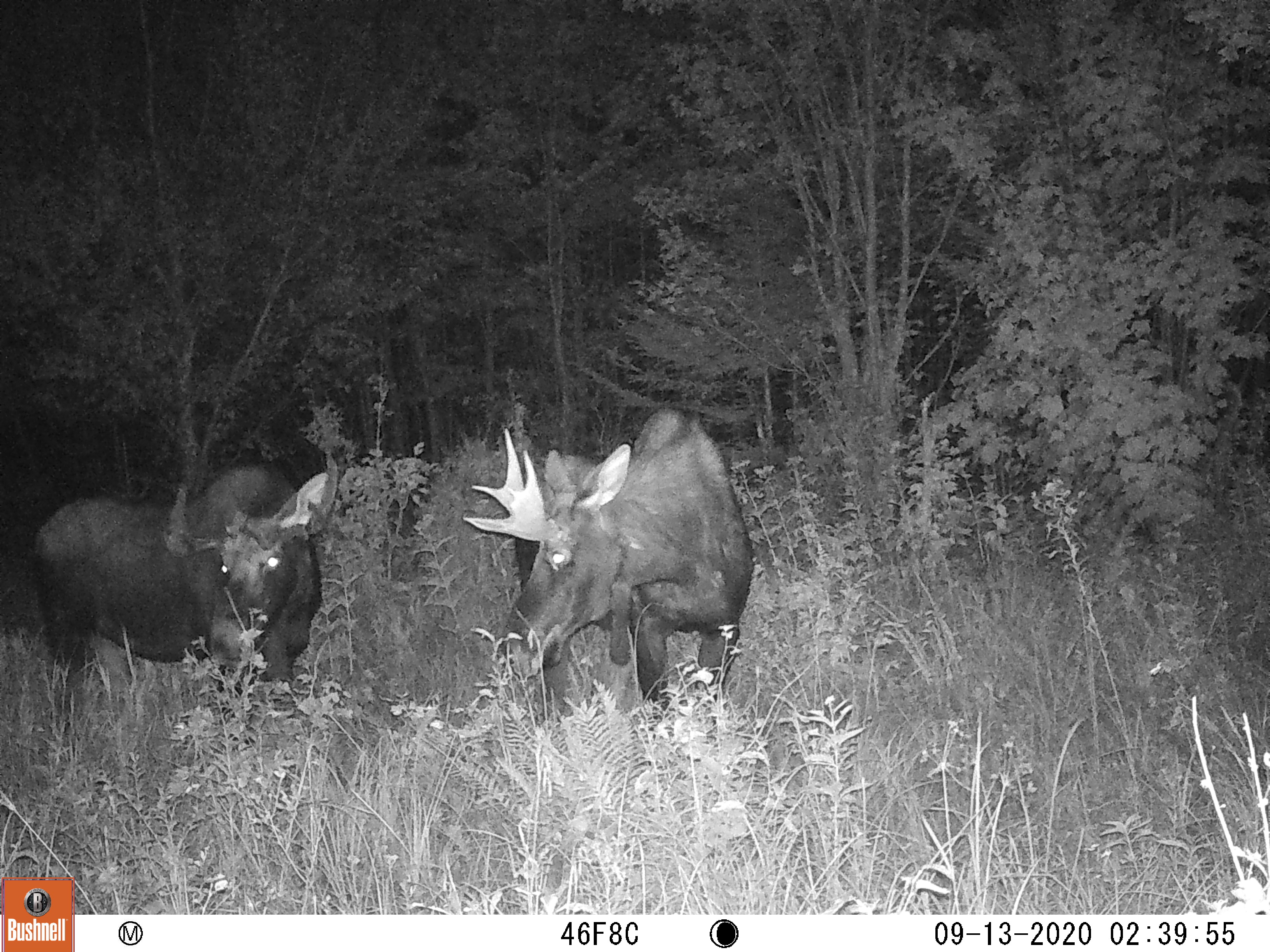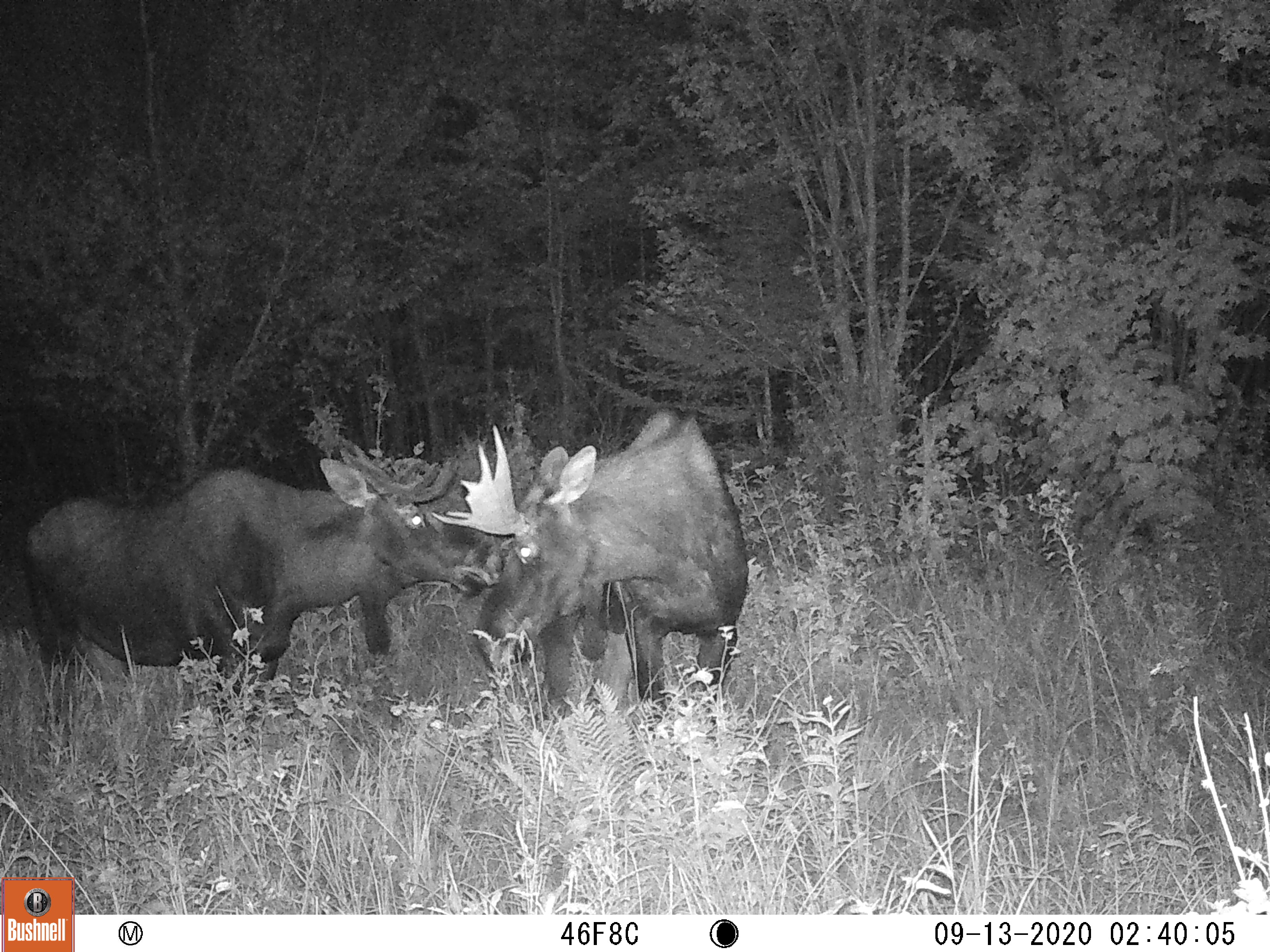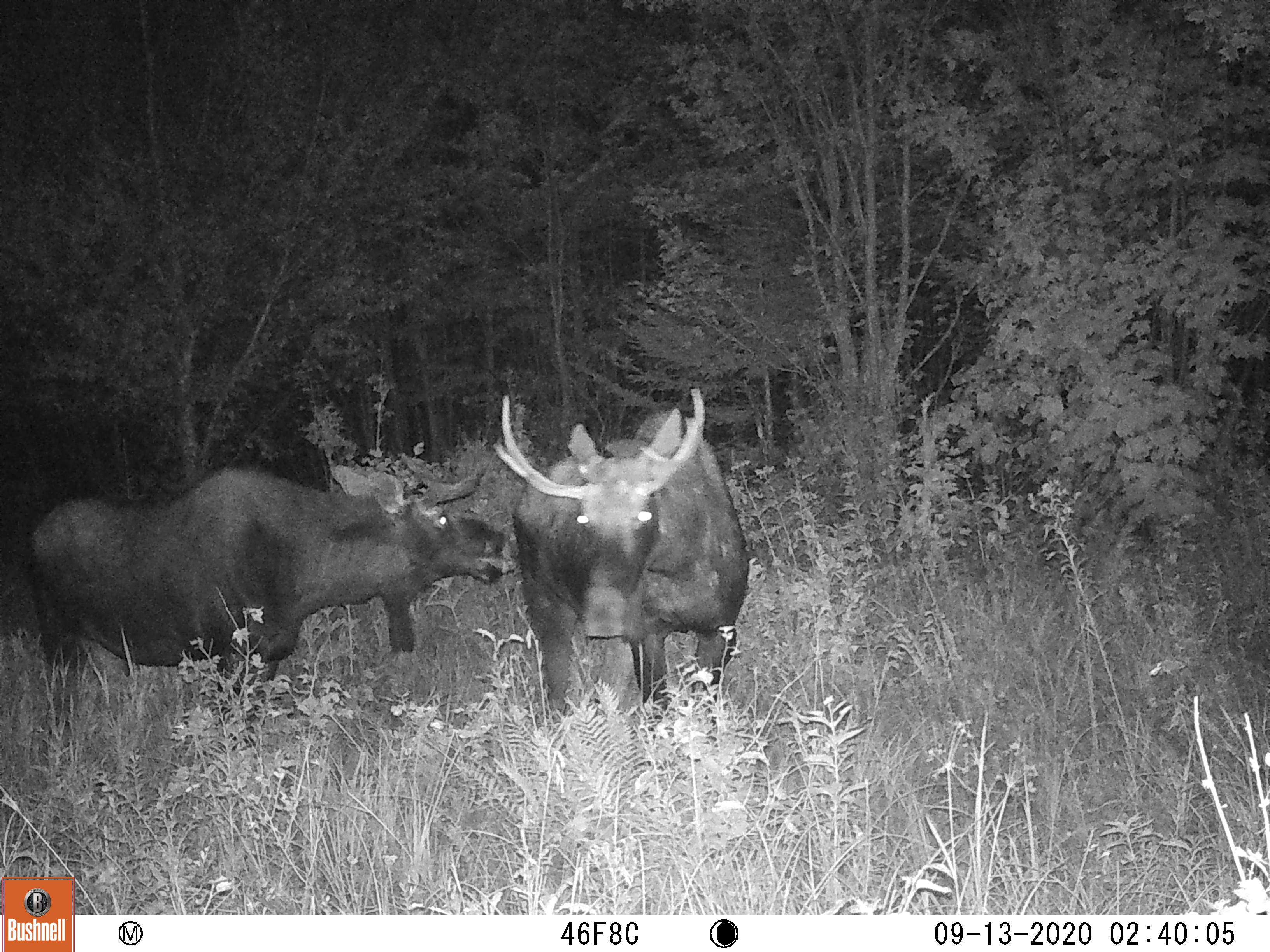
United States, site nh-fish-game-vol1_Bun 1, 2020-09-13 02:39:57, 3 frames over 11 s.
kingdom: Animalia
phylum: Chordata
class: Mammalia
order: Artiodactyla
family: Cervidae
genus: Alces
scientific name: Alces alces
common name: moose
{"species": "moose (Alces alces)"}